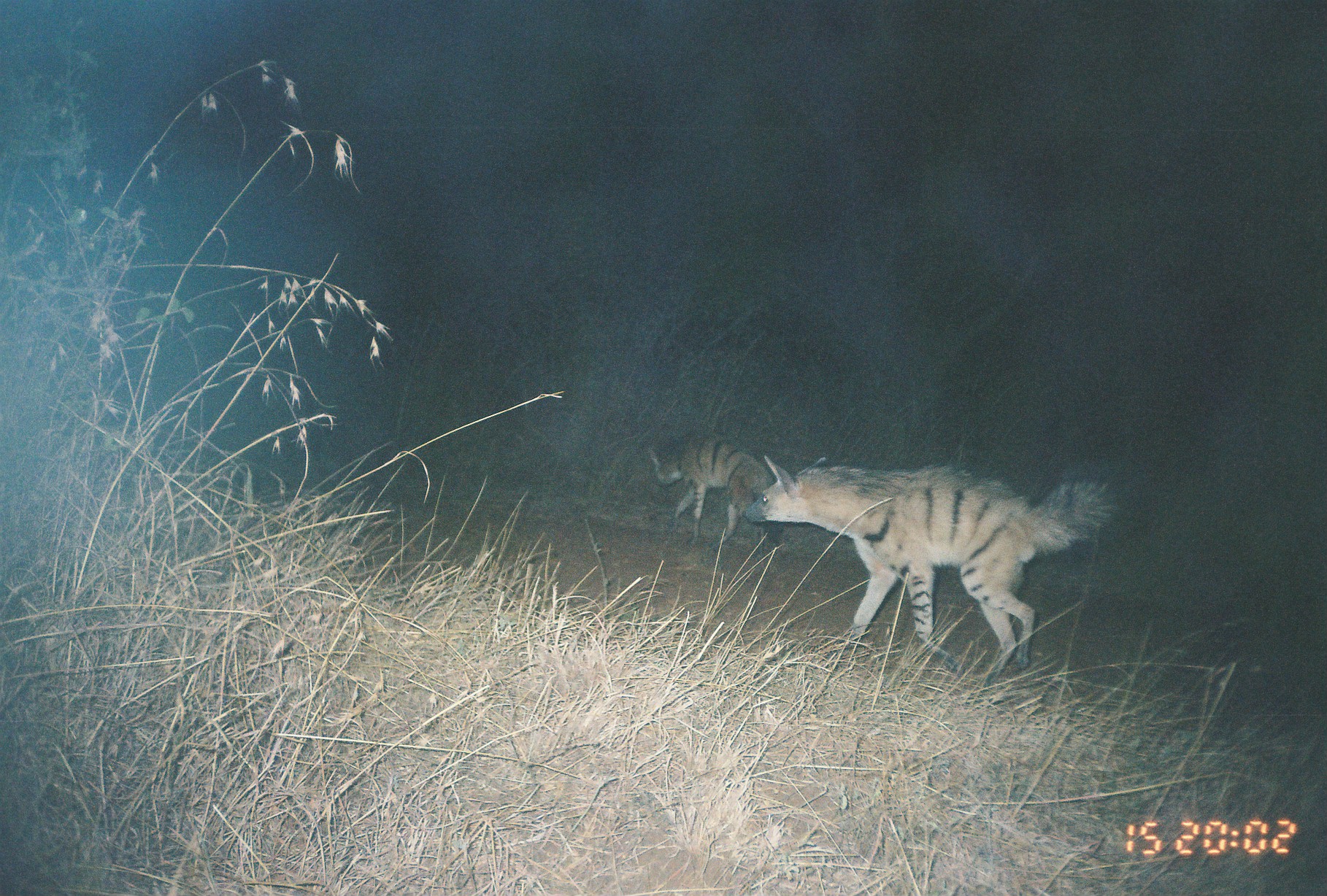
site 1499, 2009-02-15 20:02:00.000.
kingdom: Animalia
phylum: Chordata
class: Mammalia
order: Carnivora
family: Hyaenidae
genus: Proteles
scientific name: Proteles cristatus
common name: aardwolf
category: proteles cristata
Proteles cristata (aardwolf) (Proteles cristatus), count 2.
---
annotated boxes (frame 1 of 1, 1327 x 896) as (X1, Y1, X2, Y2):
proteles cristata: (742, 456, 1116, 692); (647, 433, 776, 555)